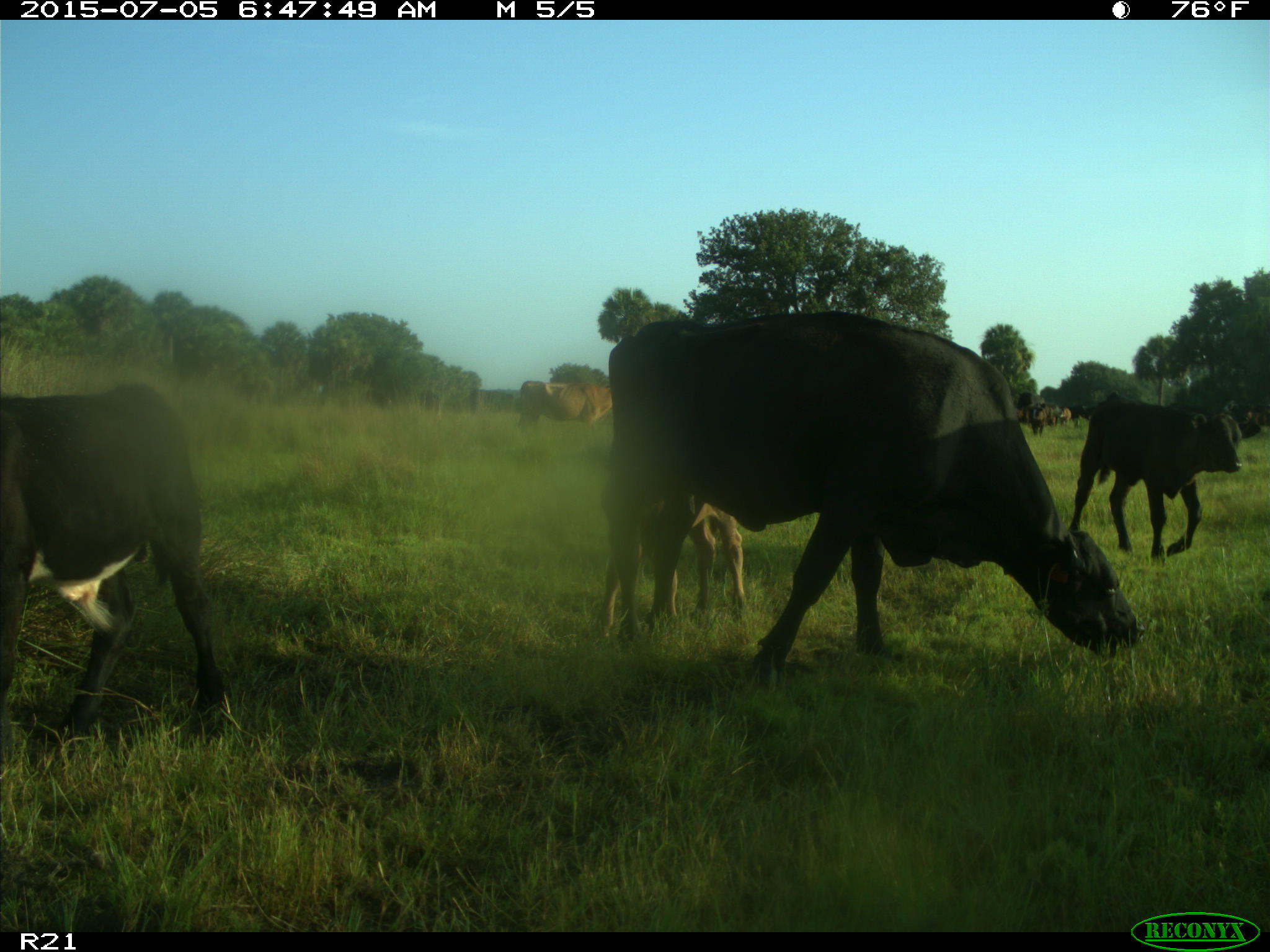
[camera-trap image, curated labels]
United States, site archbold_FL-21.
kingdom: Animalia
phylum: Chordata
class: Mammalia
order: Artiodactyla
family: Bovidae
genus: Bos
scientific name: Bos taurus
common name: domestic cow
Bos taurus (domestic cow).